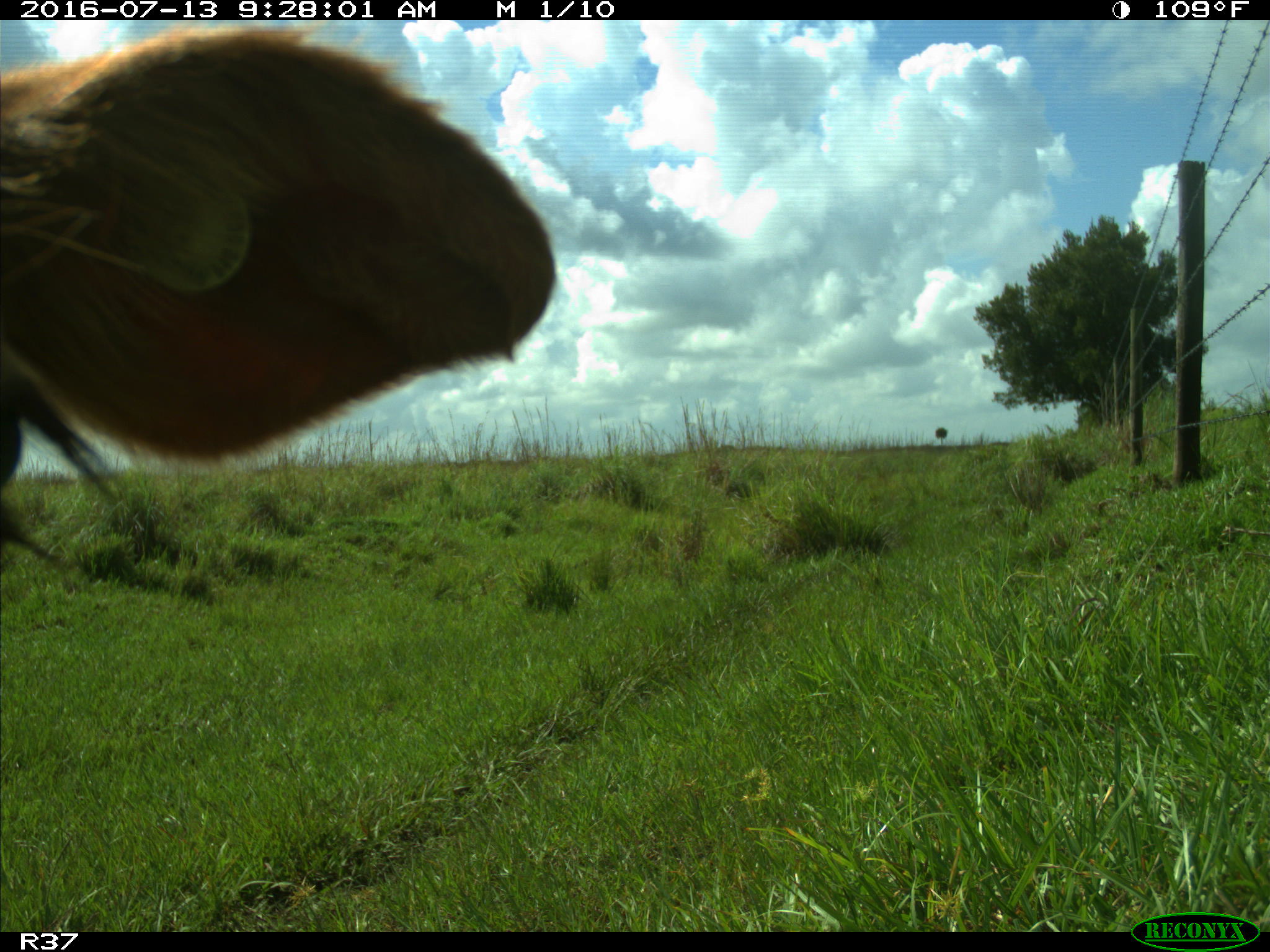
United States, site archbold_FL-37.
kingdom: Animalia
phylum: Chordata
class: Mammalia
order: Artiodactyla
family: Bovidae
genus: Bos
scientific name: Bos taurus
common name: domestic cow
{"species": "Bos taurus (domestic cow)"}